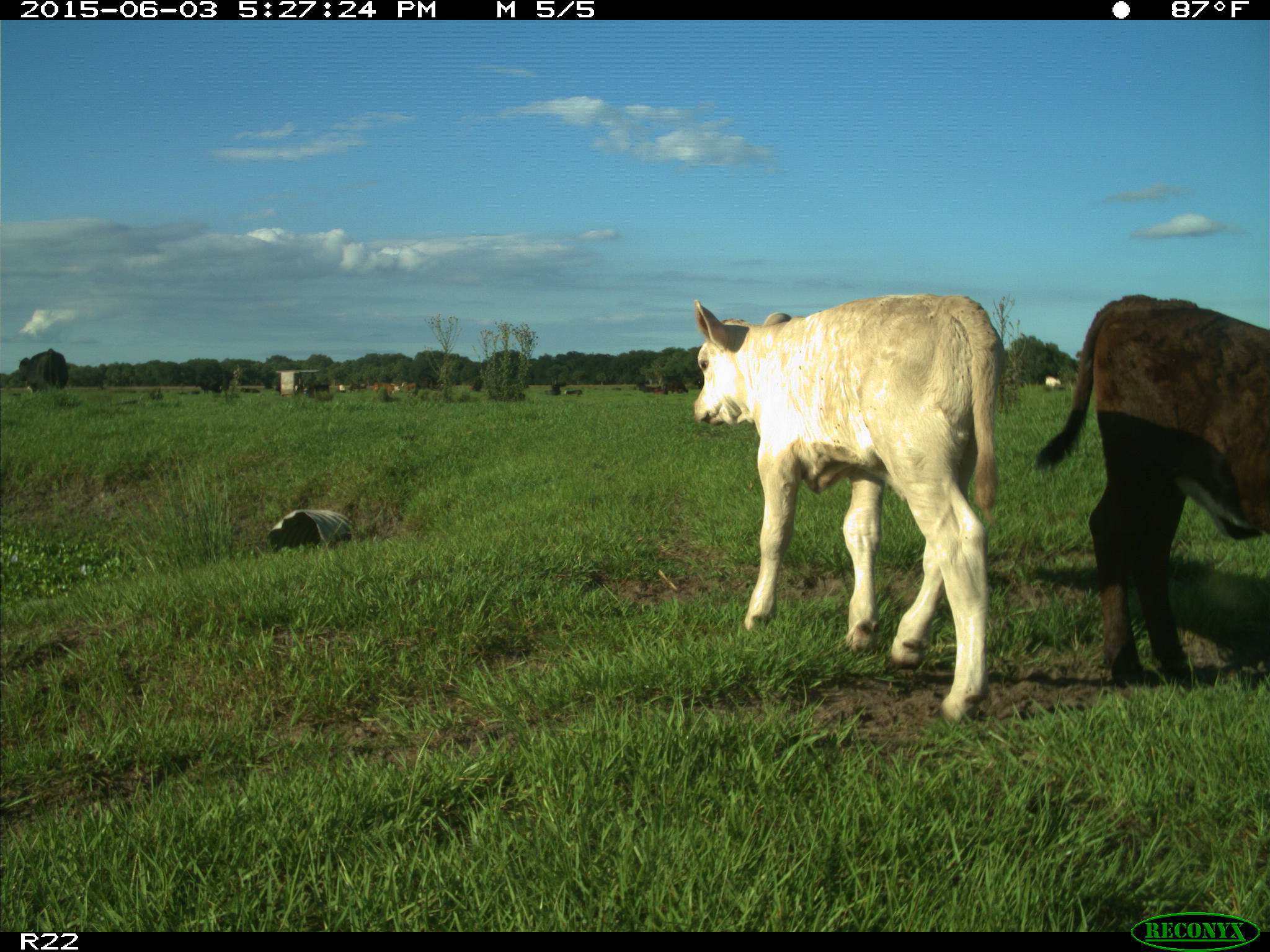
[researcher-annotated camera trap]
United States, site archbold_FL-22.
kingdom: Animalia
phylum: Chordata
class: Mammalia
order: Artiodactyla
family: Bovidae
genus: Bos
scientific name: Bos taurus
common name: domestic cow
Bos taurus (domestic cow).